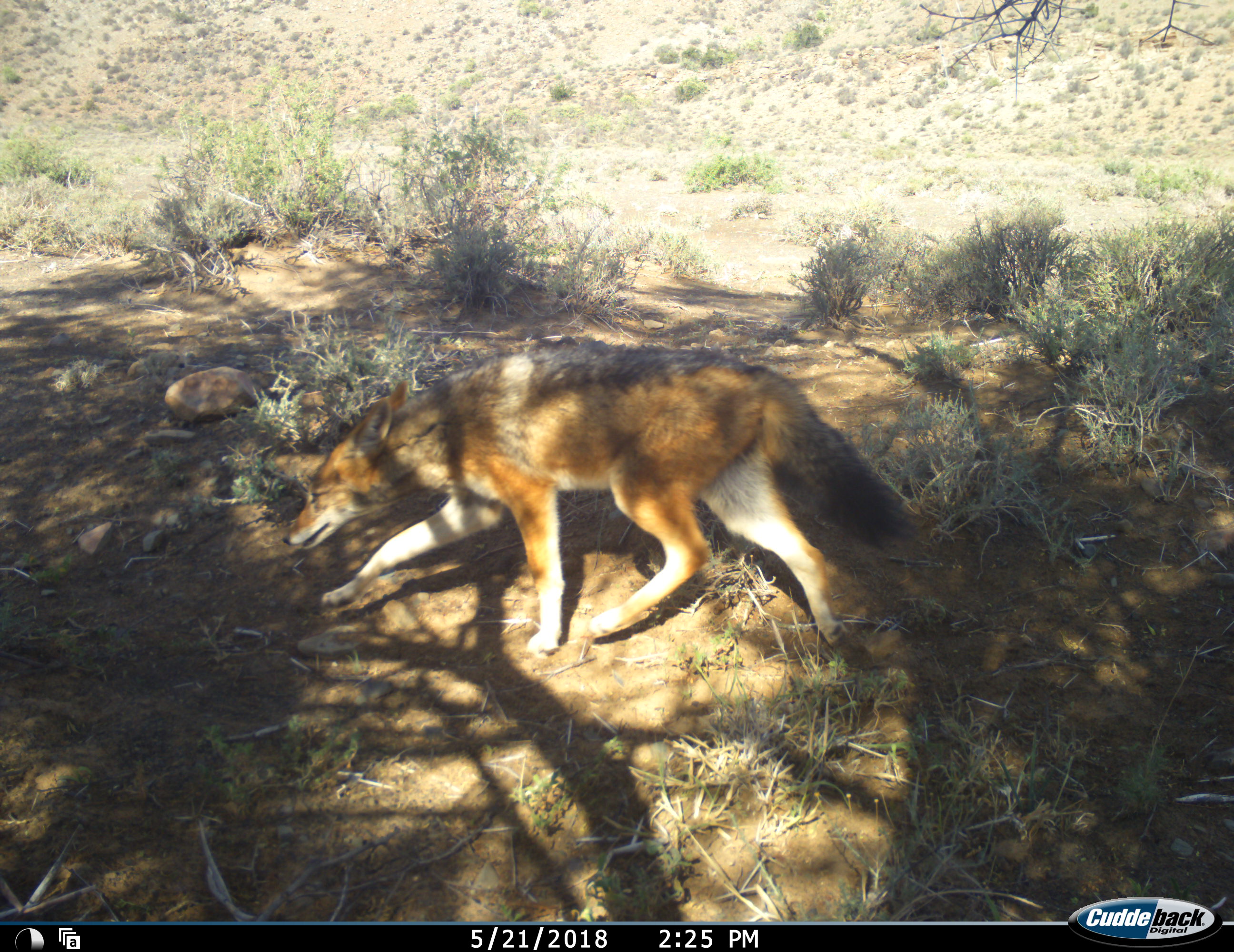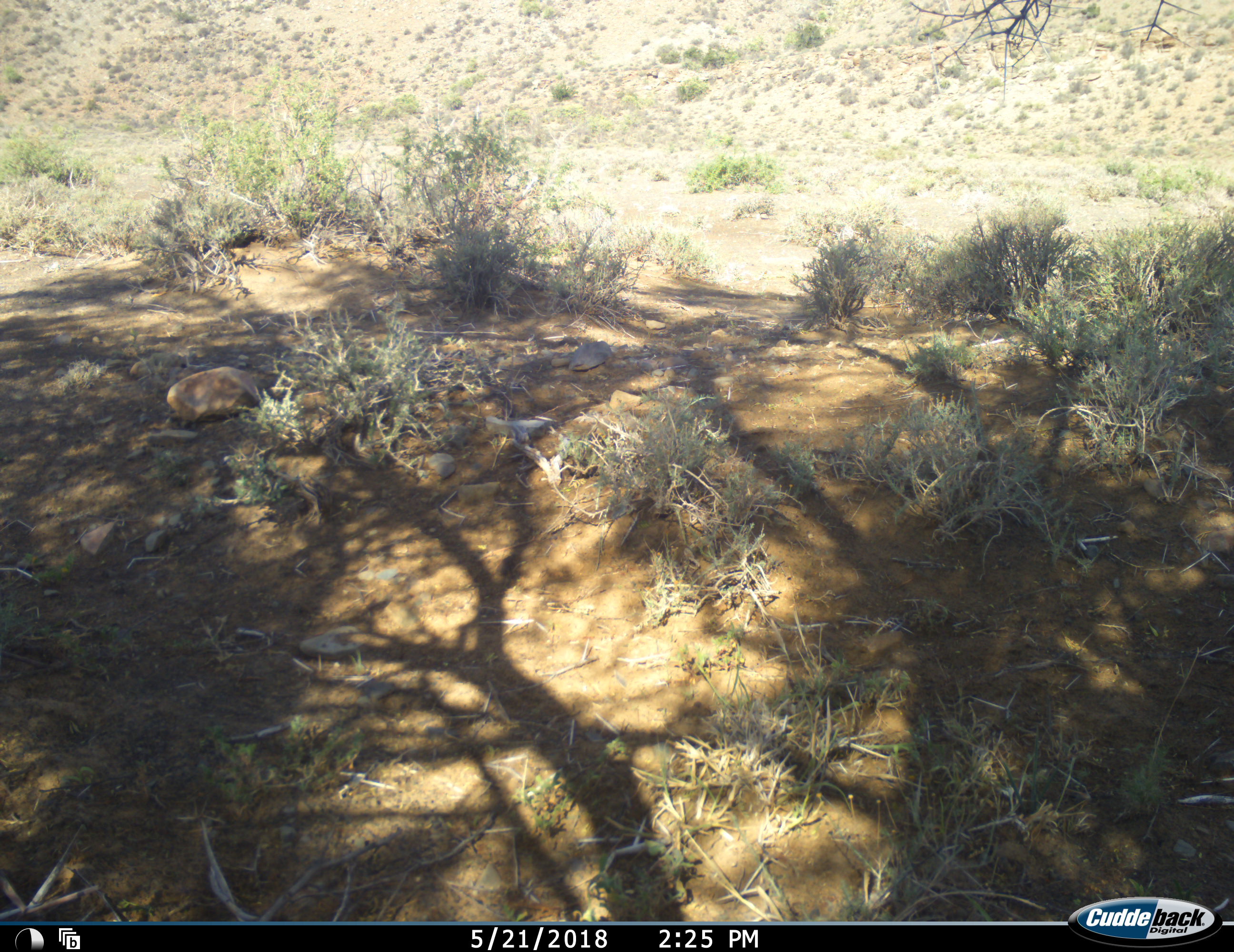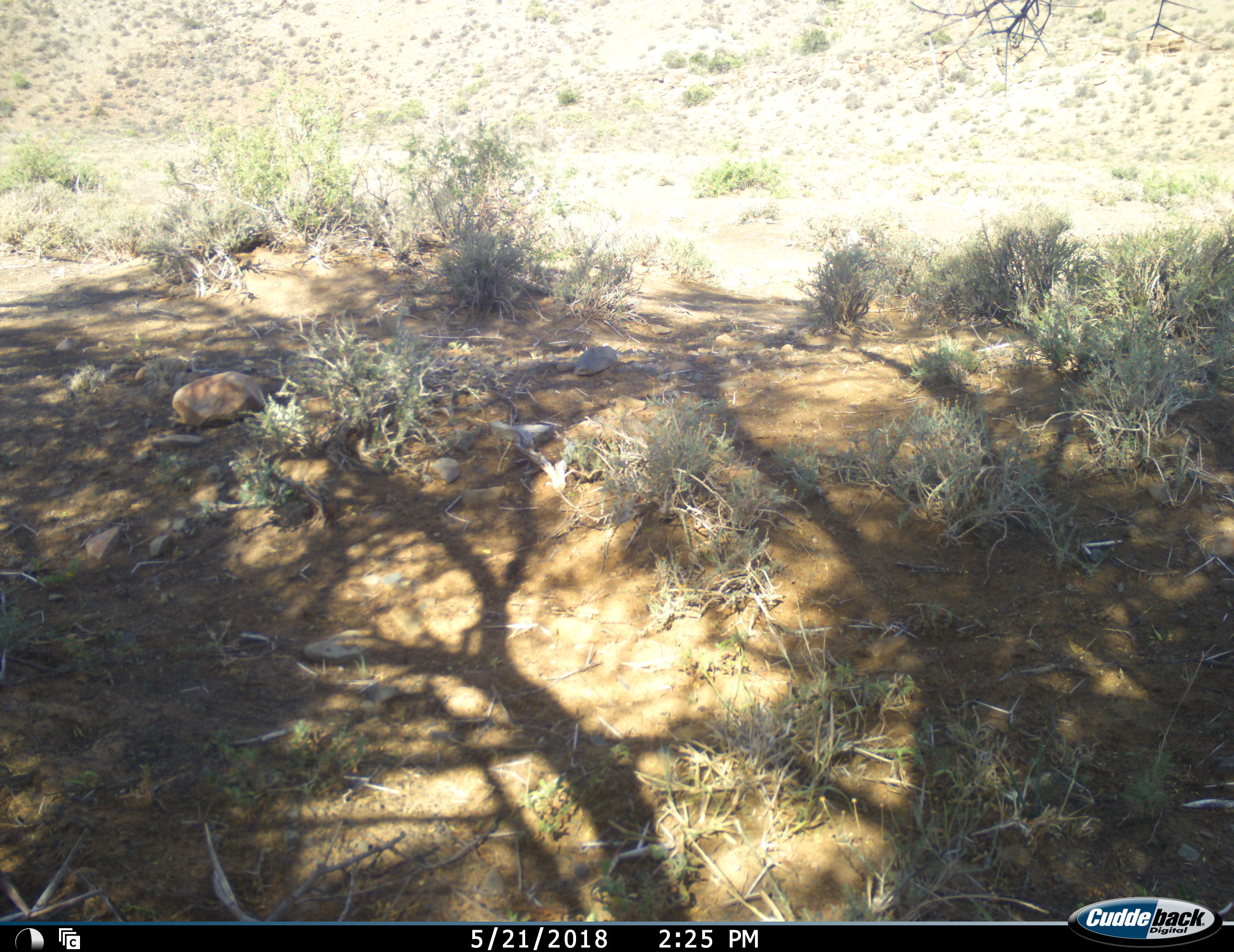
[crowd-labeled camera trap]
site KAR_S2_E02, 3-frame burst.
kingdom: Animalia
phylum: Chordata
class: Mammalia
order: Carnivora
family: Canidae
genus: Lupulella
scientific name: Lupulella mesomelas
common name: black-backed jackal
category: jackalblackbacked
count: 1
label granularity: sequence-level